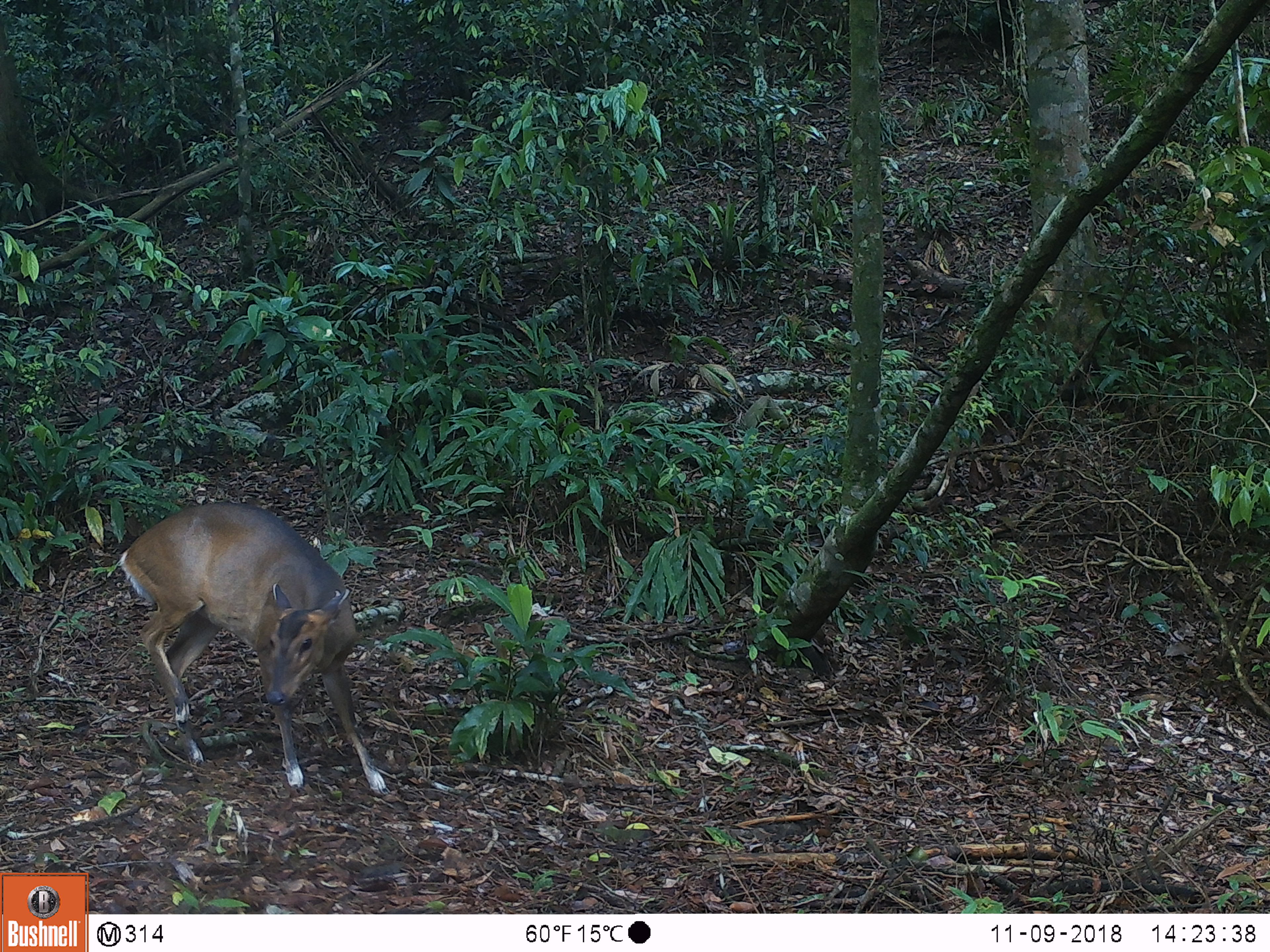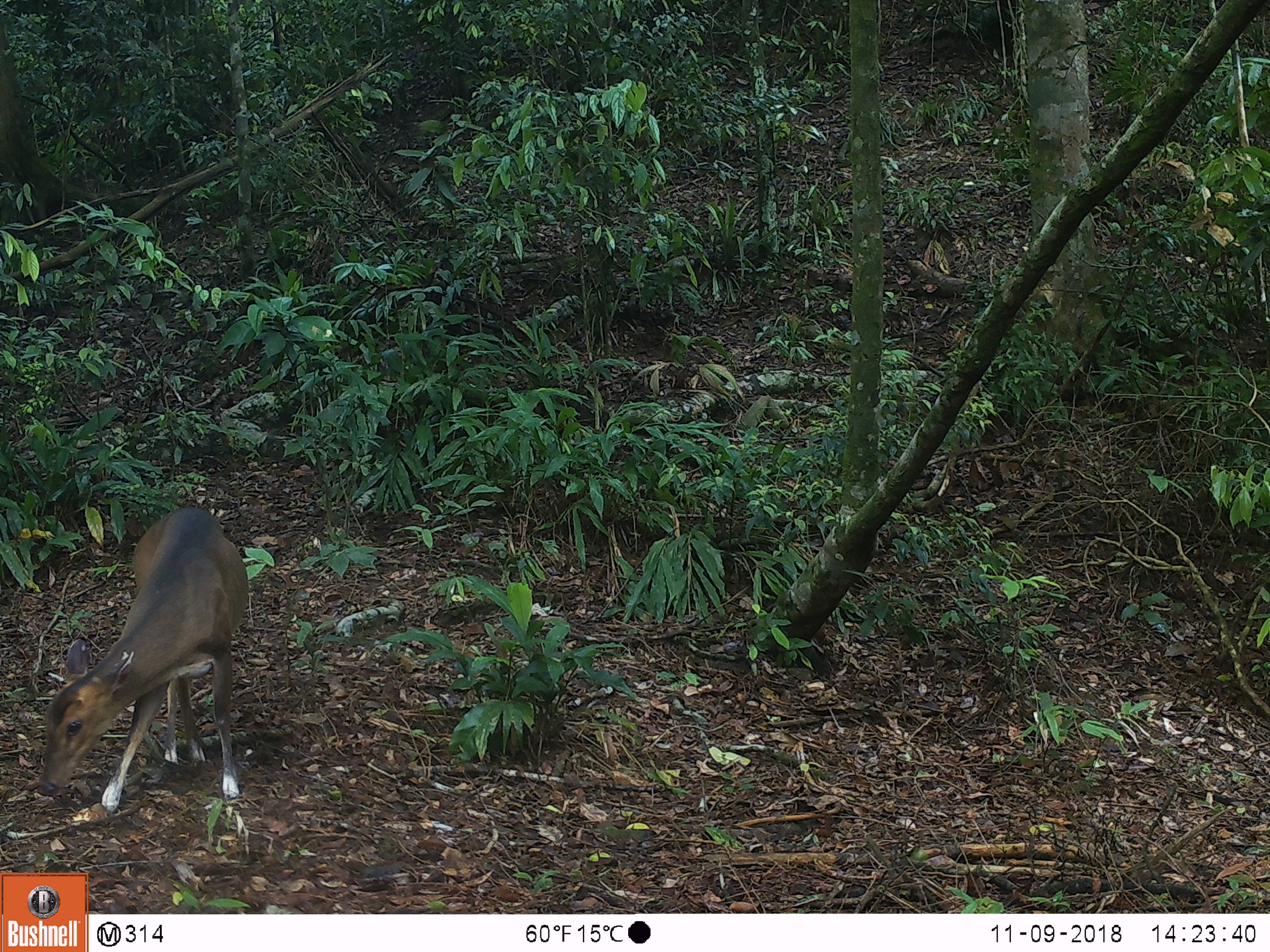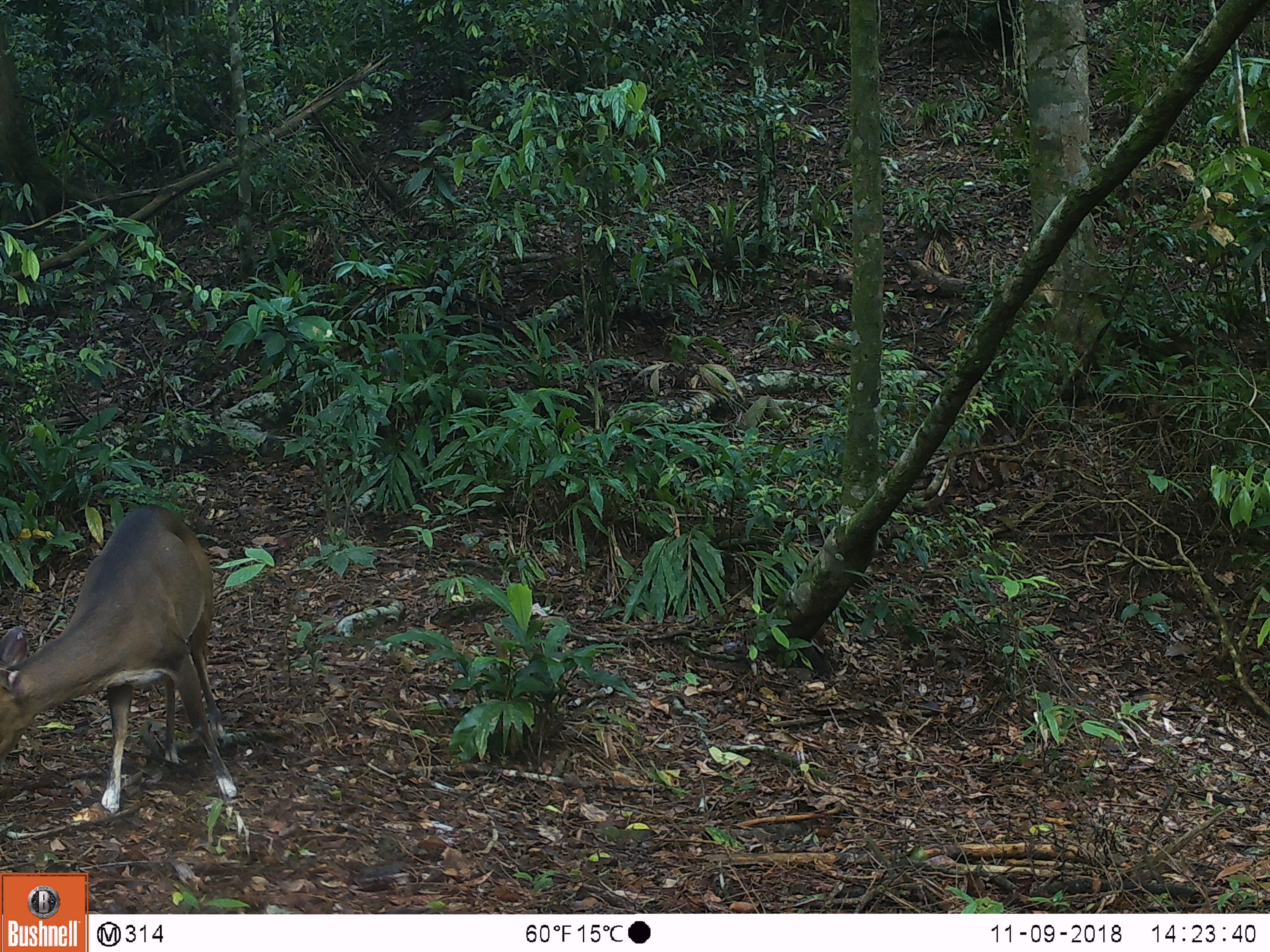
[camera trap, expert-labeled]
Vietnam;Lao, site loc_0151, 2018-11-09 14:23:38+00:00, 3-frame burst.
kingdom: Animalia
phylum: Chordata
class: Mammalia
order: Artiodactyla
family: Cervidae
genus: Muntiacus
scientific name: Muntiacus vuquangensis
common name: large-antlered muntjac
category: large antlered muntjac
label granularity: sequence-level